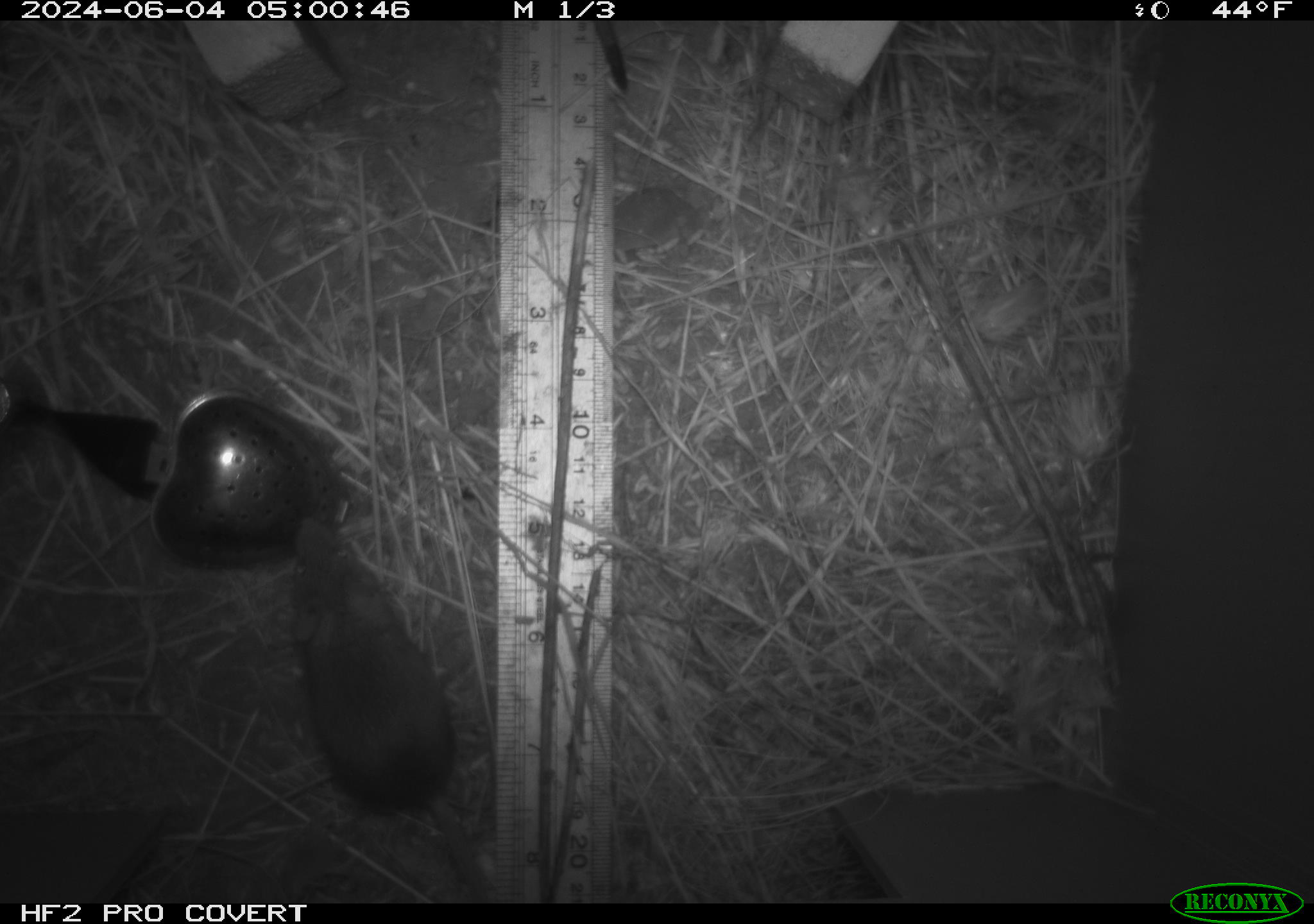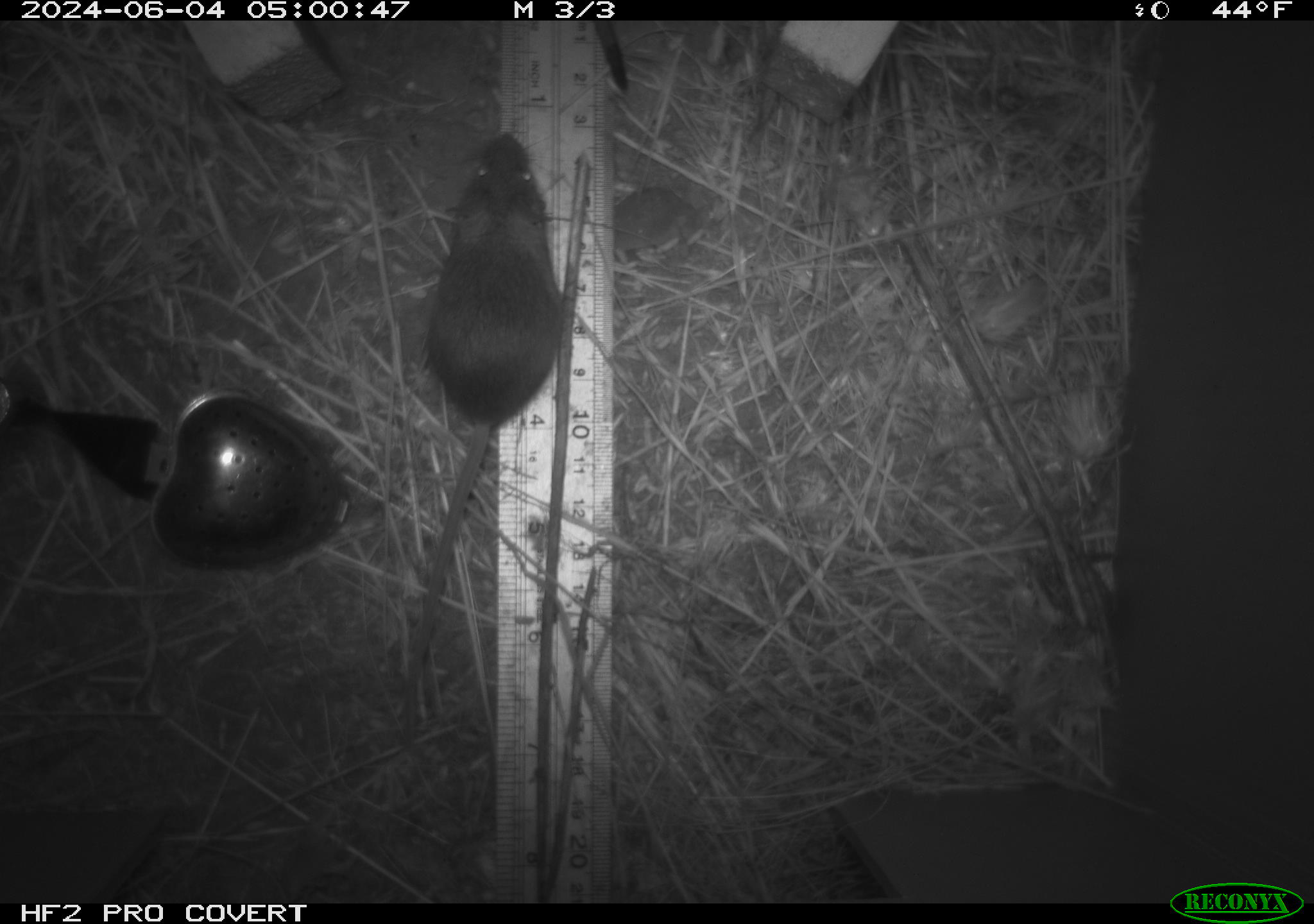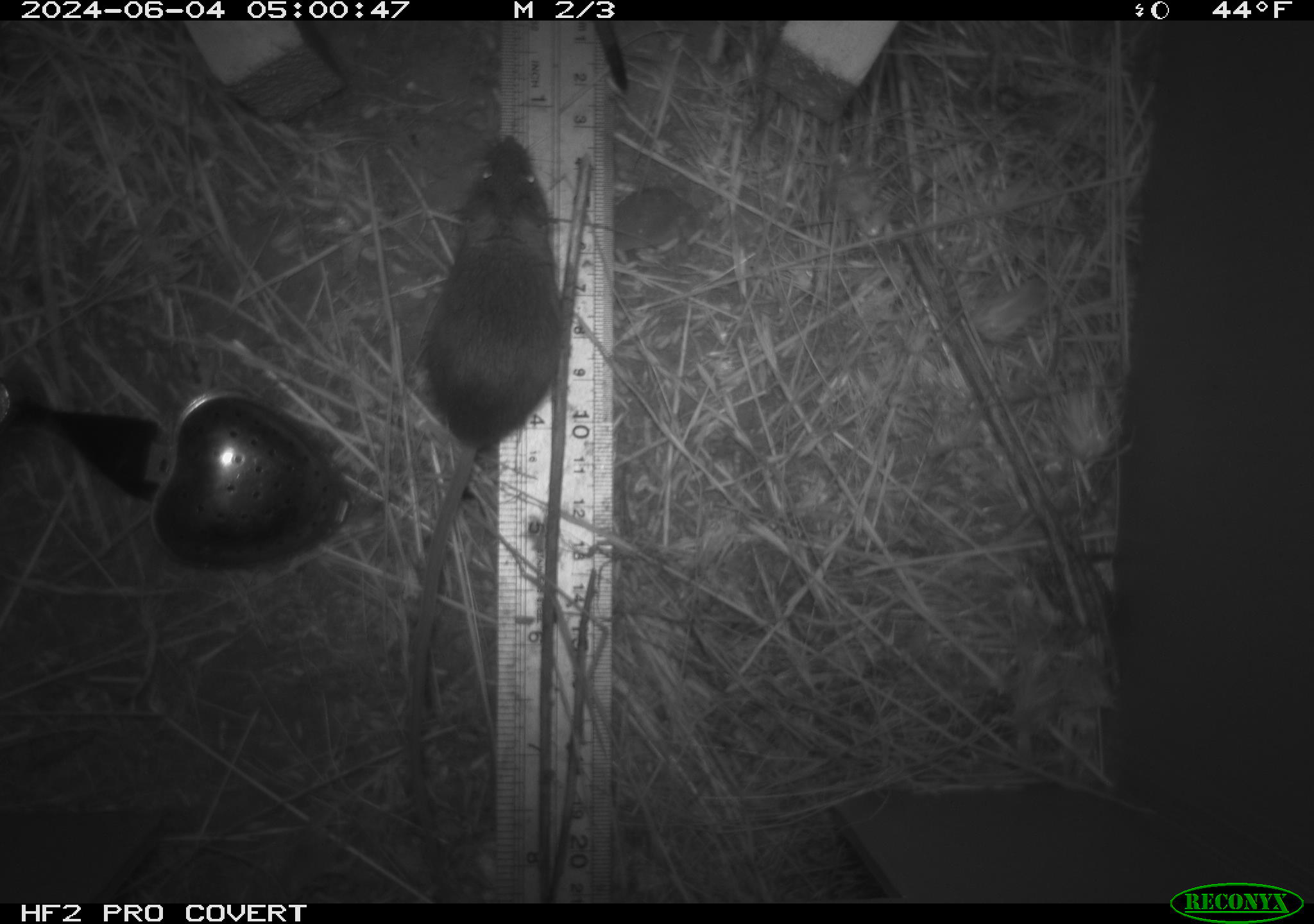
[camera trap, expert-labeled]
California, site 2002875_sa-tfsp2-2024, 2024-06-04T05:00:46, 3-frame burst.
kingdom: Animalia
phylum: Chordata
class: Mammalia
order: Rodentia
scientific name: Rodentia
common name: mouse species